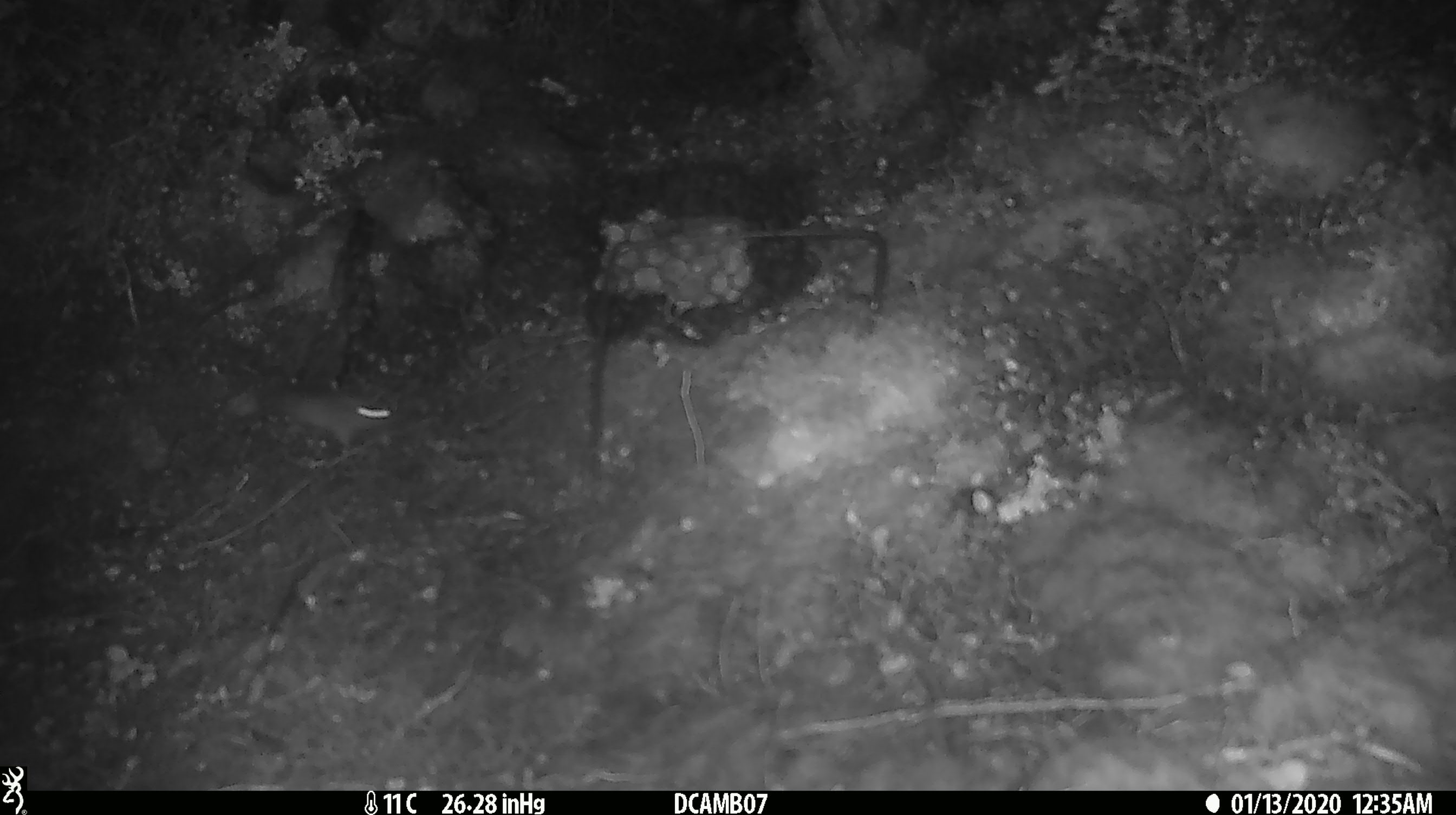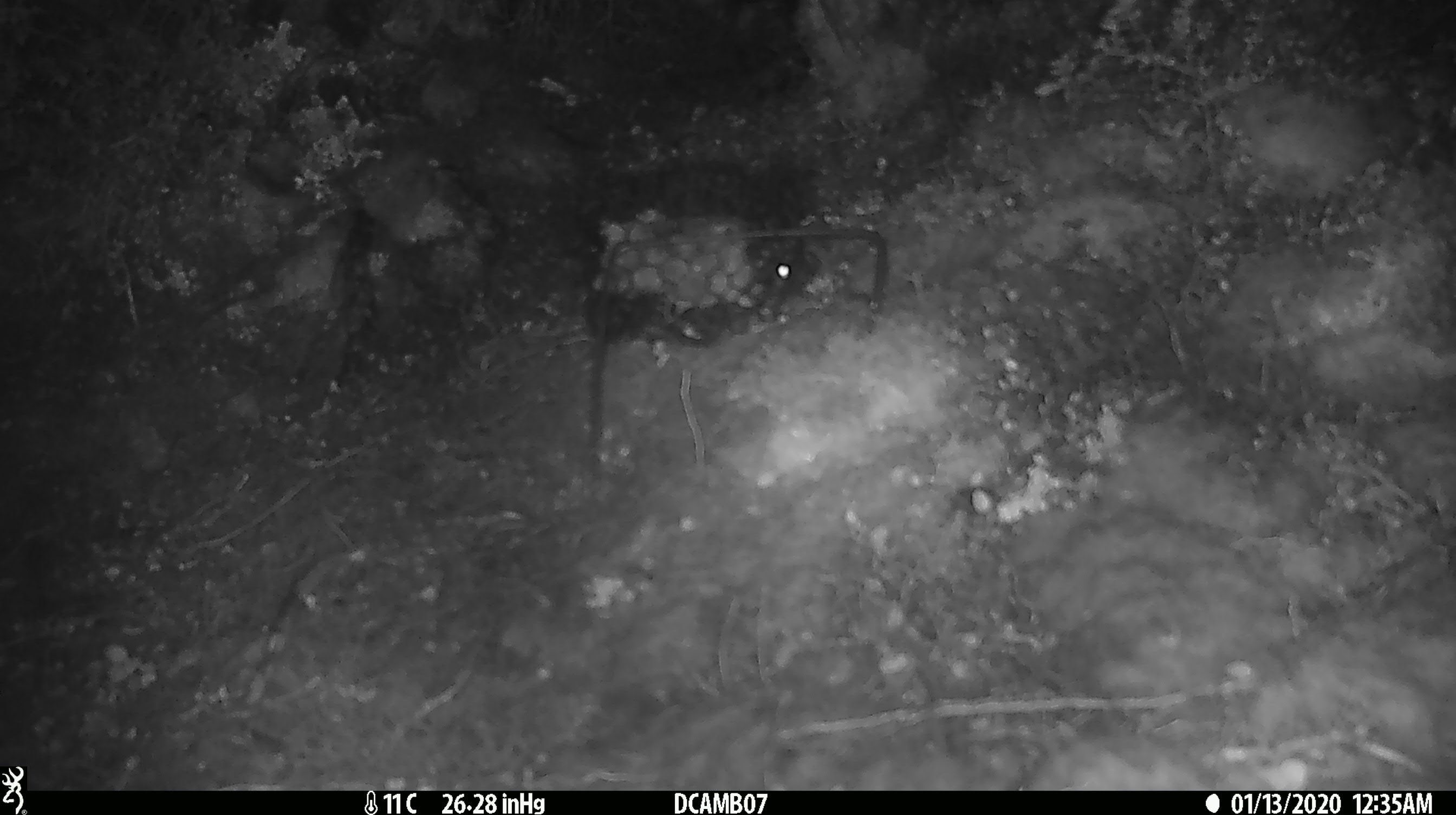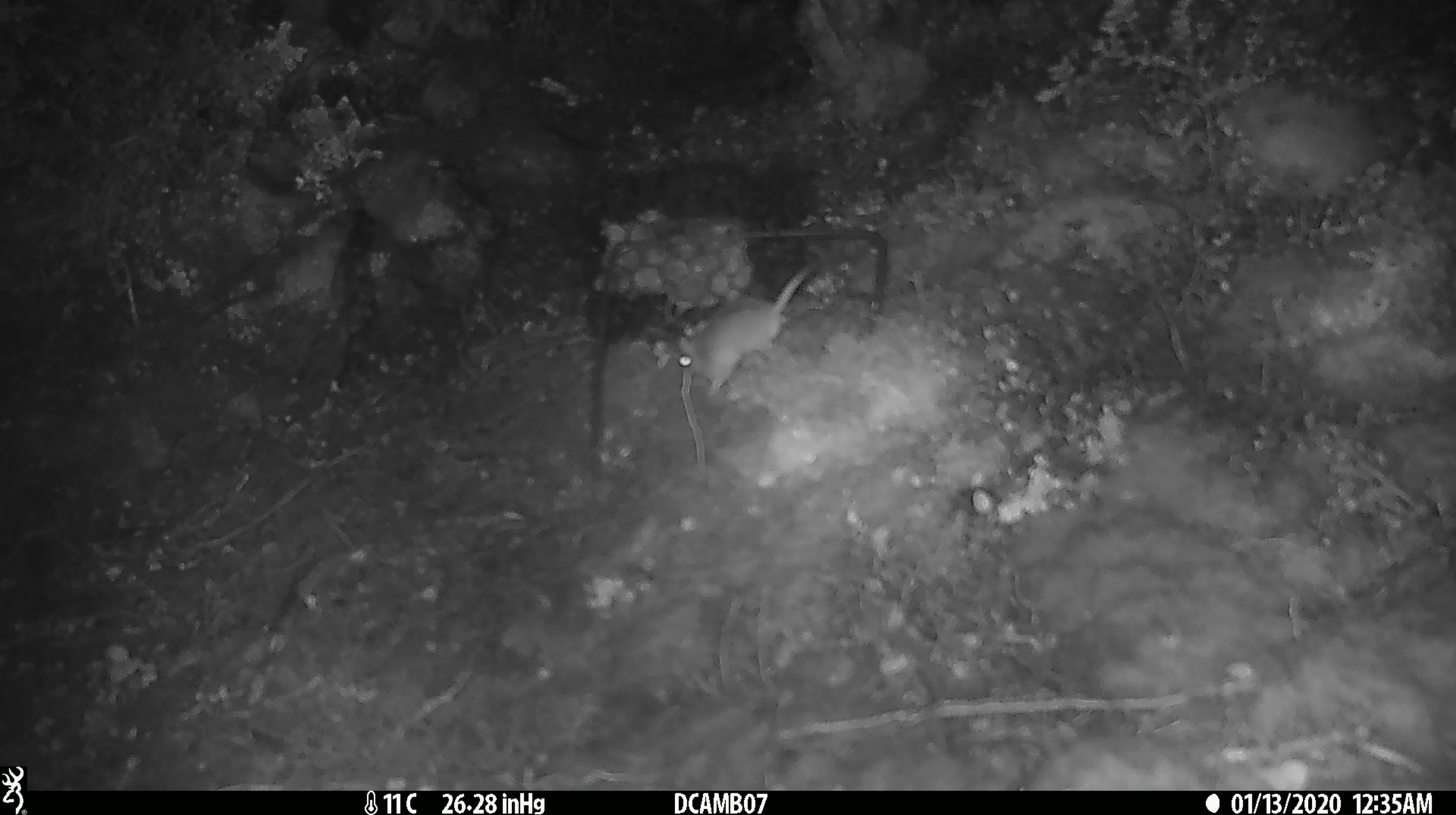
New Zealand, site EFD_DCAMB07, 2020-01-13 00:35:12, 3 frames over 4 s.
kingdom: Animalia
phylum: Chordata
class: Mammalia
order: Rodentia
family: Muridae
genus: Mus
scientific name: Mus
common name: mouse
Mouse (Mus).